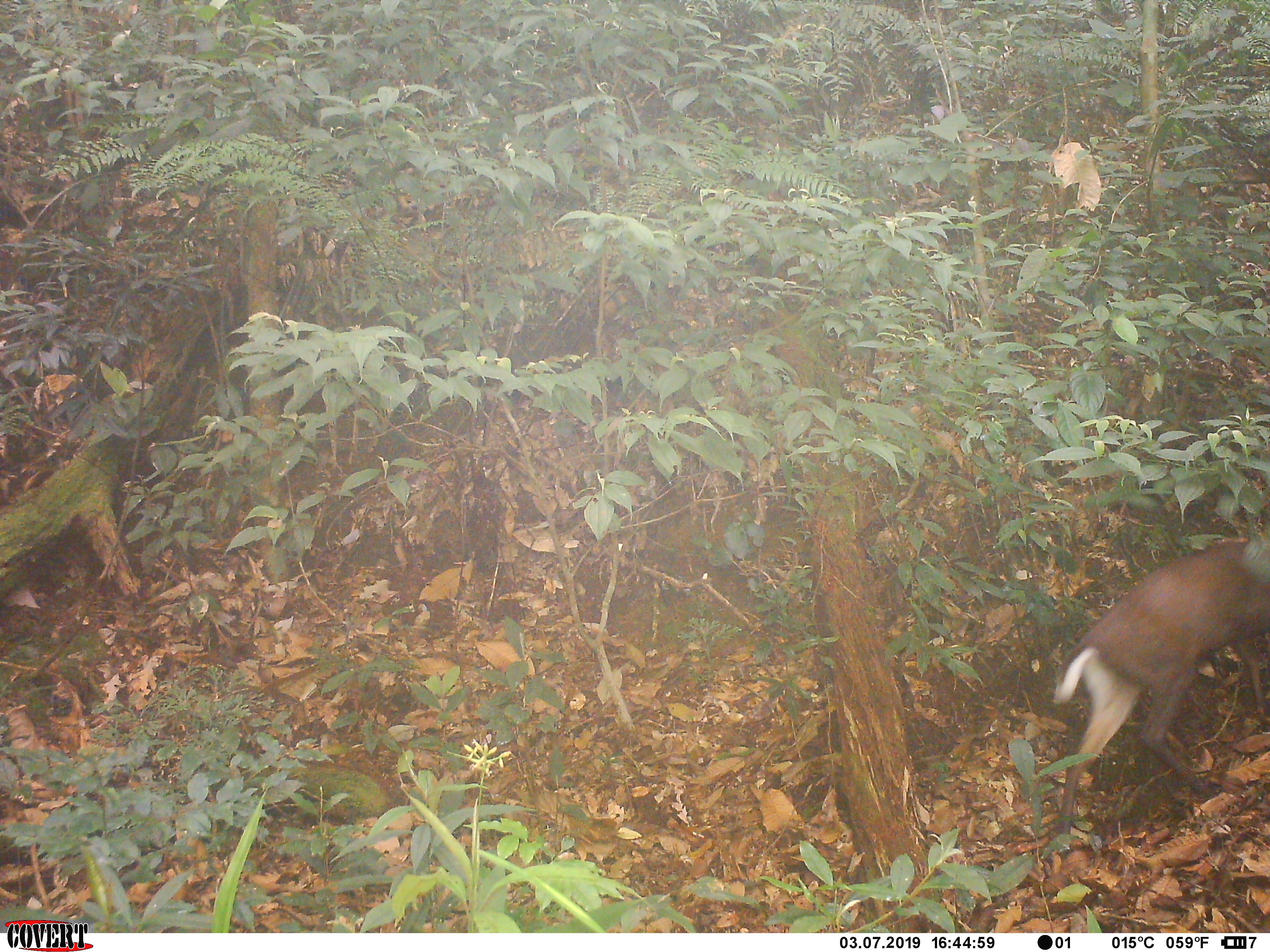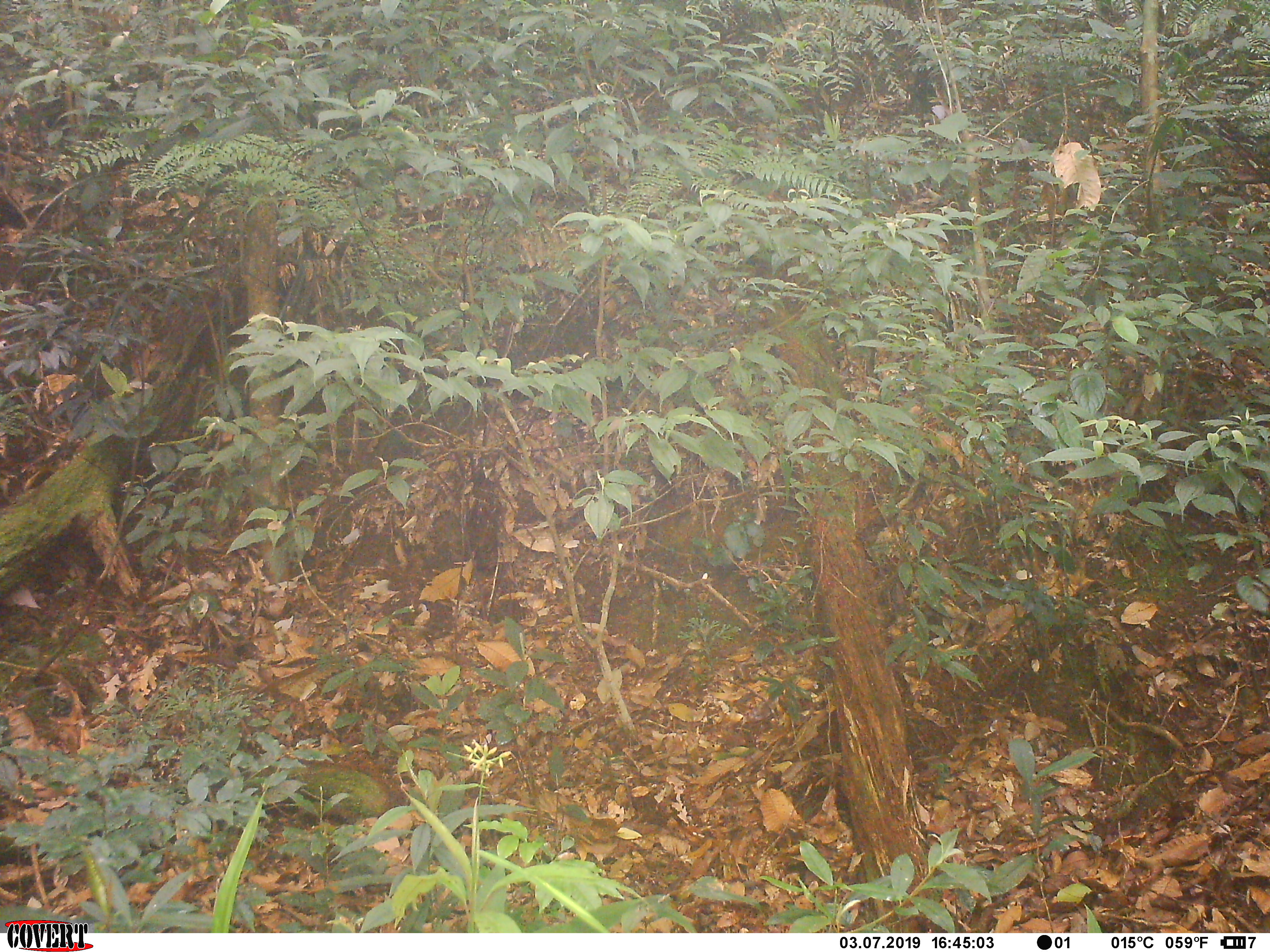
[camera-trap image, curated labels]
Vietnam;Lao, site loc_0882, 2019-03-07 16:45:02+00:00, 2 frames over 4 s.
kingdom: Animalia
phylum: Chordata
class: Mammalia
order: Artiodactyla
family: Cervidae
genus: Muntiacus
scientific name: Muntiacus rooseveltorum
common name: roosevelt's muntjac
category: roosevelts muntjac group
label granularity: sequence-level